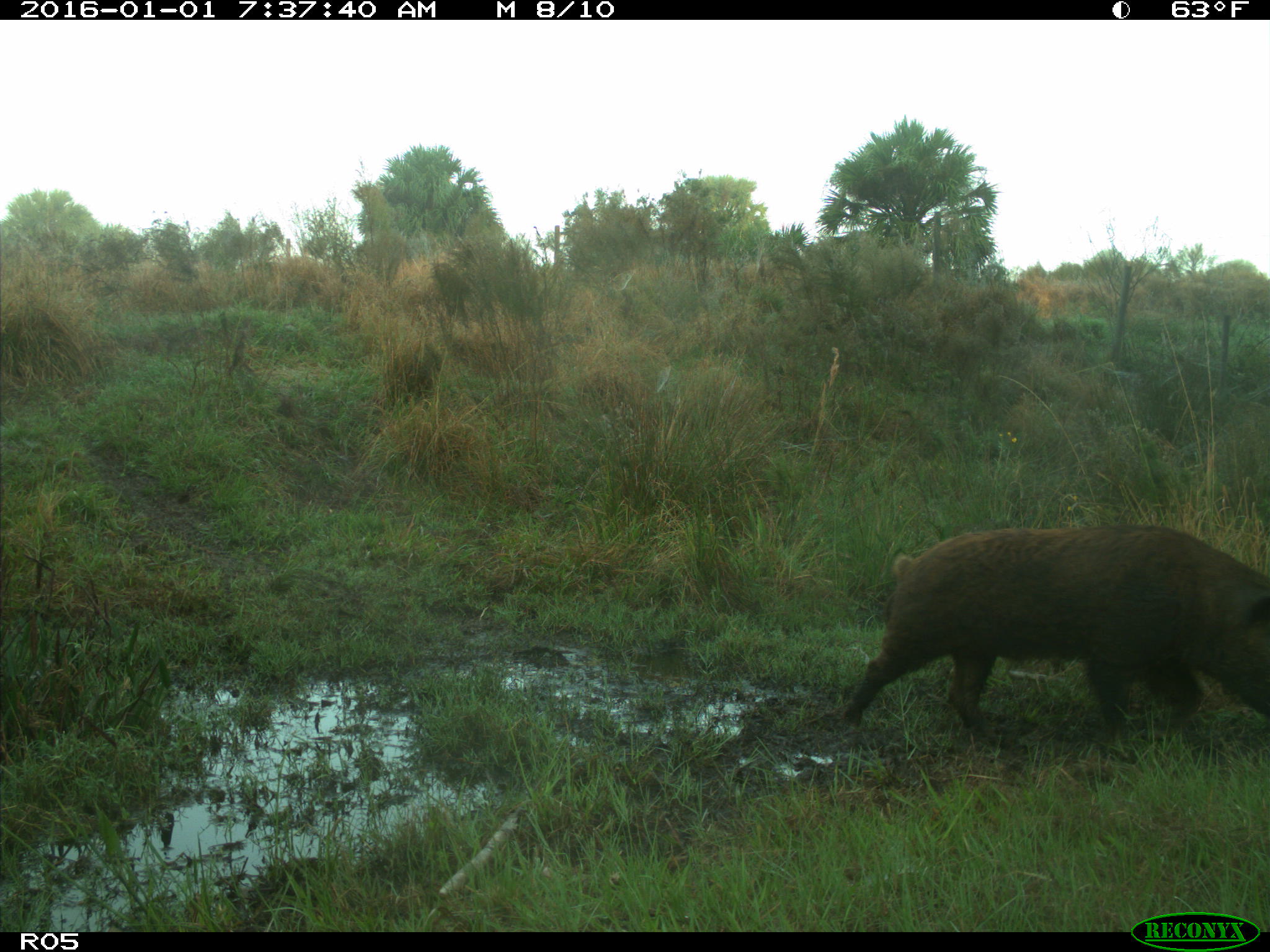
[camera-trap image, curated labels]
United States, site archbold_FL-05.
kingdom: Animalia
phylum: Chordata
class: Mammalia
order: Artiodactyla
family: Suidae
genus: Sus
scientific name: Sus scrofa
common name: wild boar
Sus scrofa (wild boar).